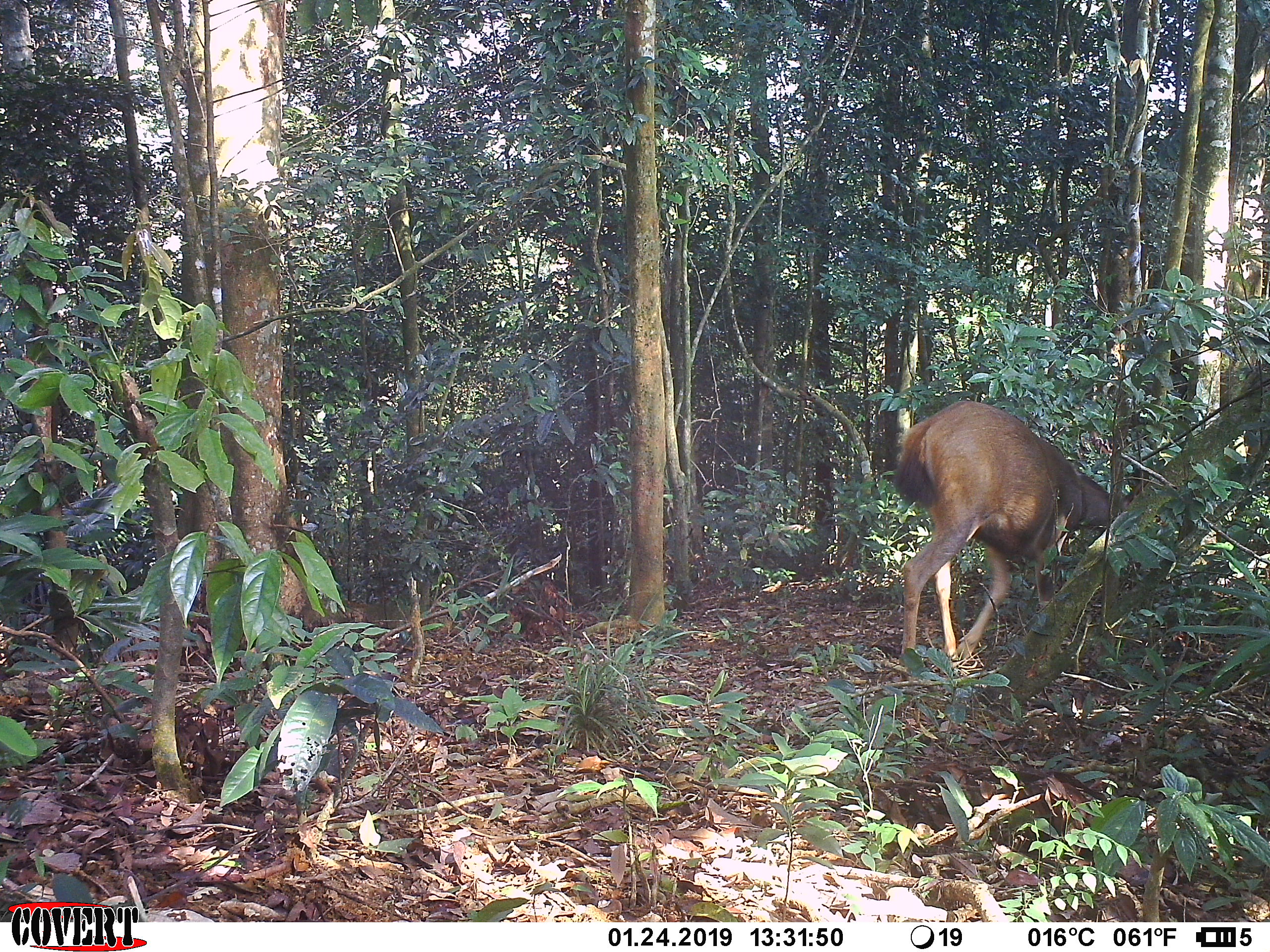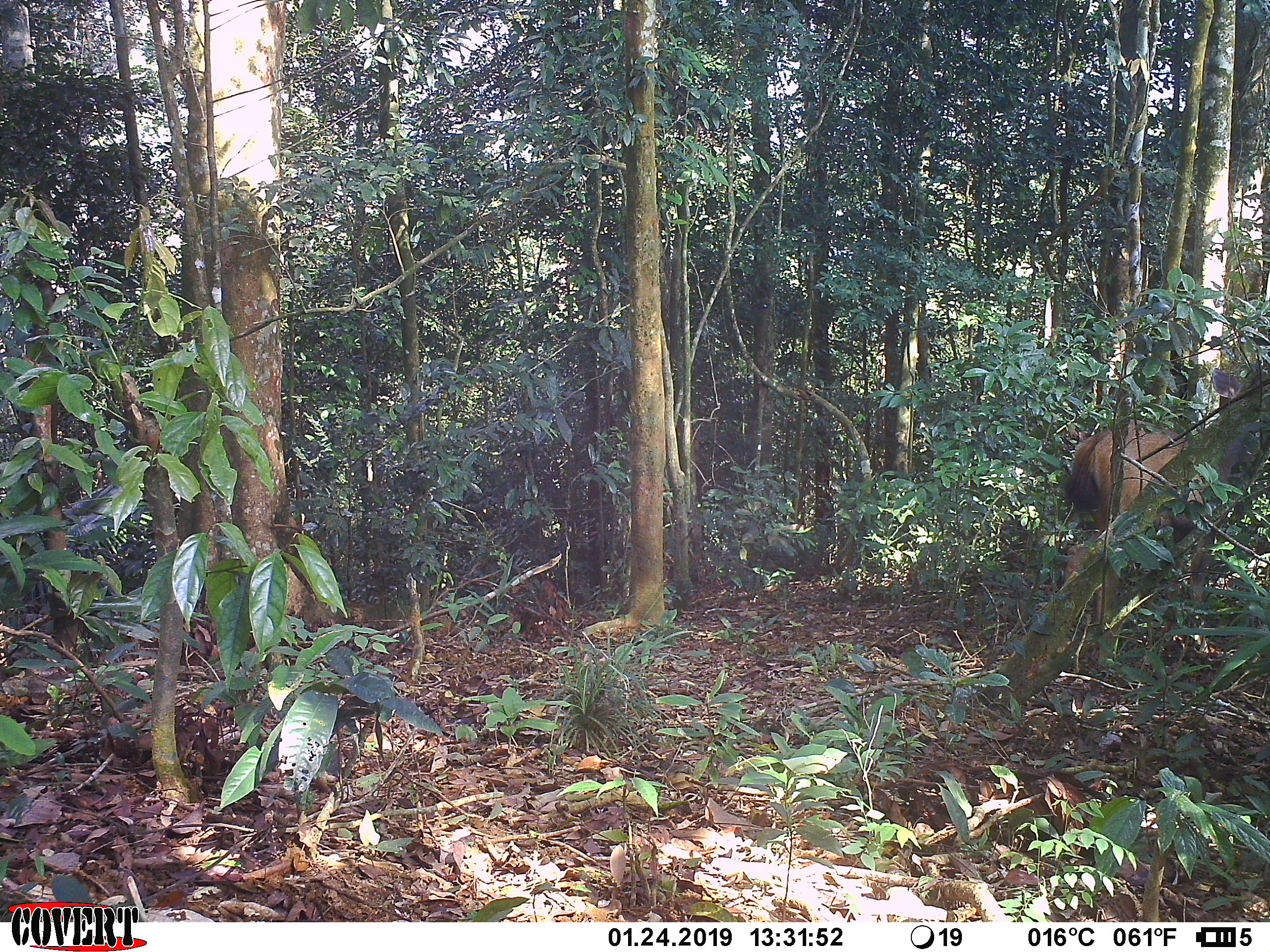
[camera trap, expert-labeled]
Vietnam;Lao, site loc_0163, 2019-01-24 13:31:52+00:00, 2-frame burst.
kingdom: Animalia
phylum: Chordata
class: Mammalia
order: Artiodactyla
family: Cervidae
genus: Rusa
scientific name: Rusa unicolor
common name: sambar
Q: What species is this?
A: Sambar (Rusa unicolor).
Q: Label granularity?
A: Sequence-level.